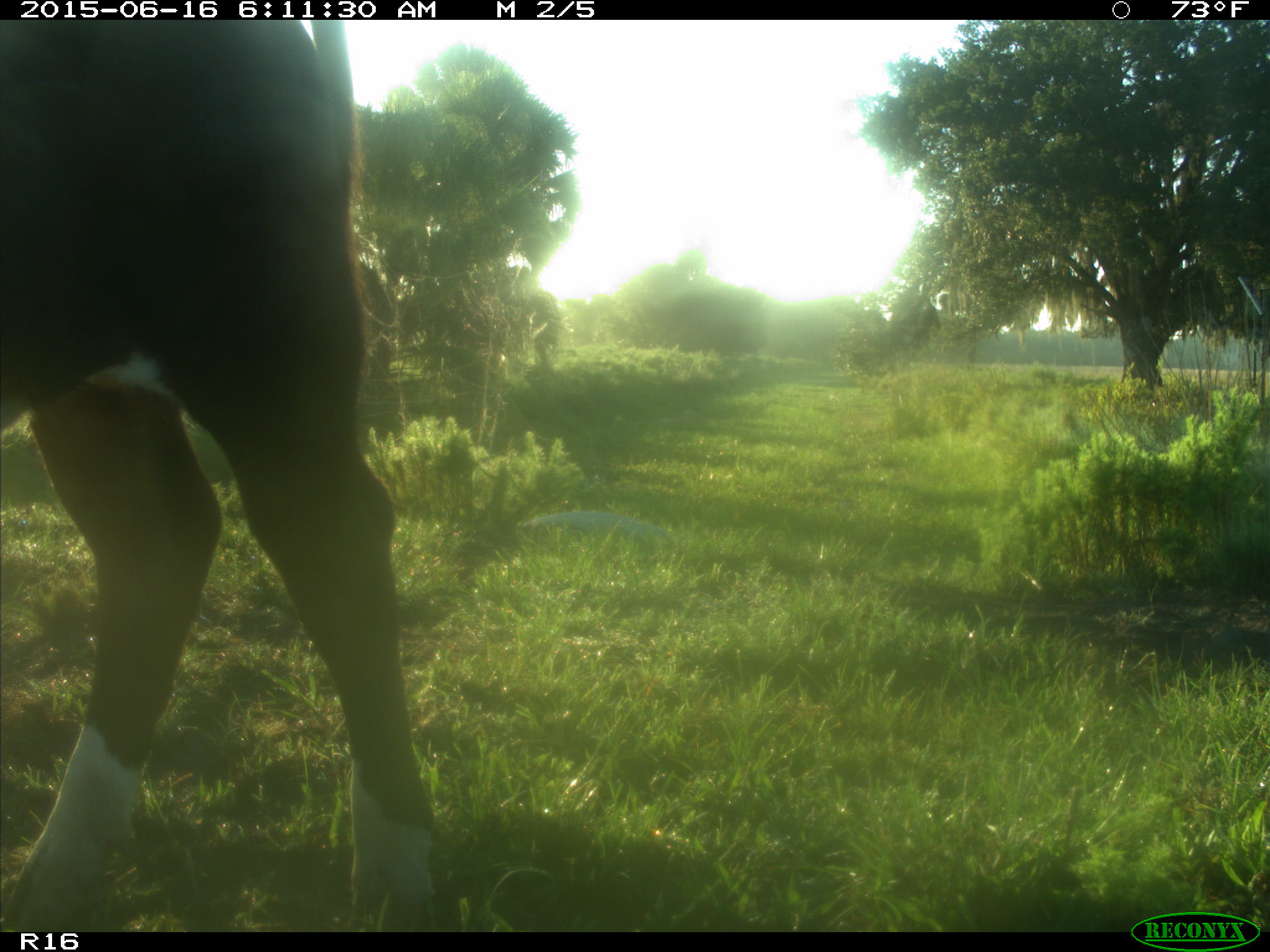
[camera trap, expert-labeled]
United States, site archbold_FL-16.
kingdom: Animalia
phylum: Chordata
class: Mammalia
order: Artiodactyla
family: Bovidae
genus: Bos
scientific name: Bos taurus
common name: domestic cow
Bos taurus (domestic cow).